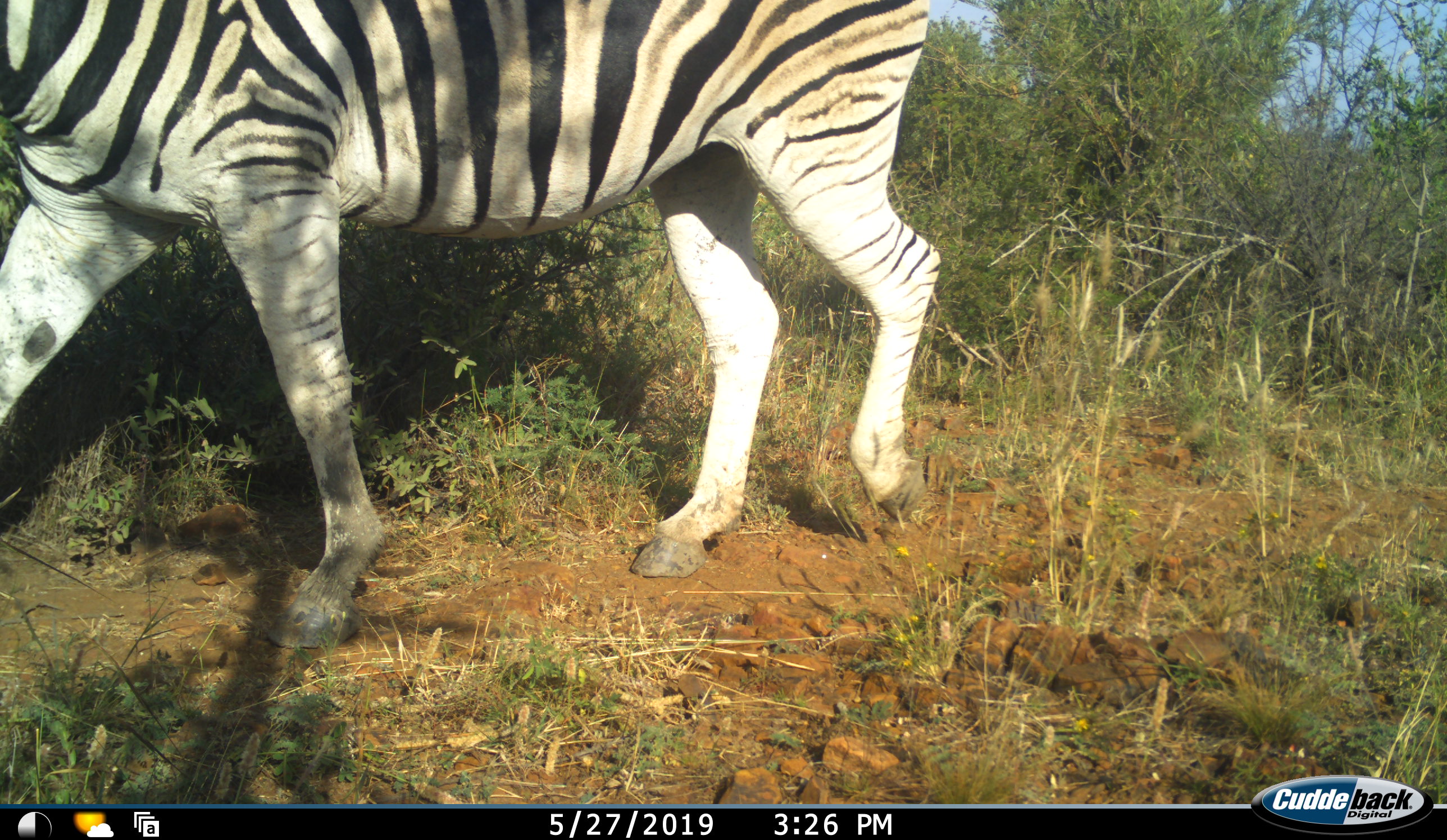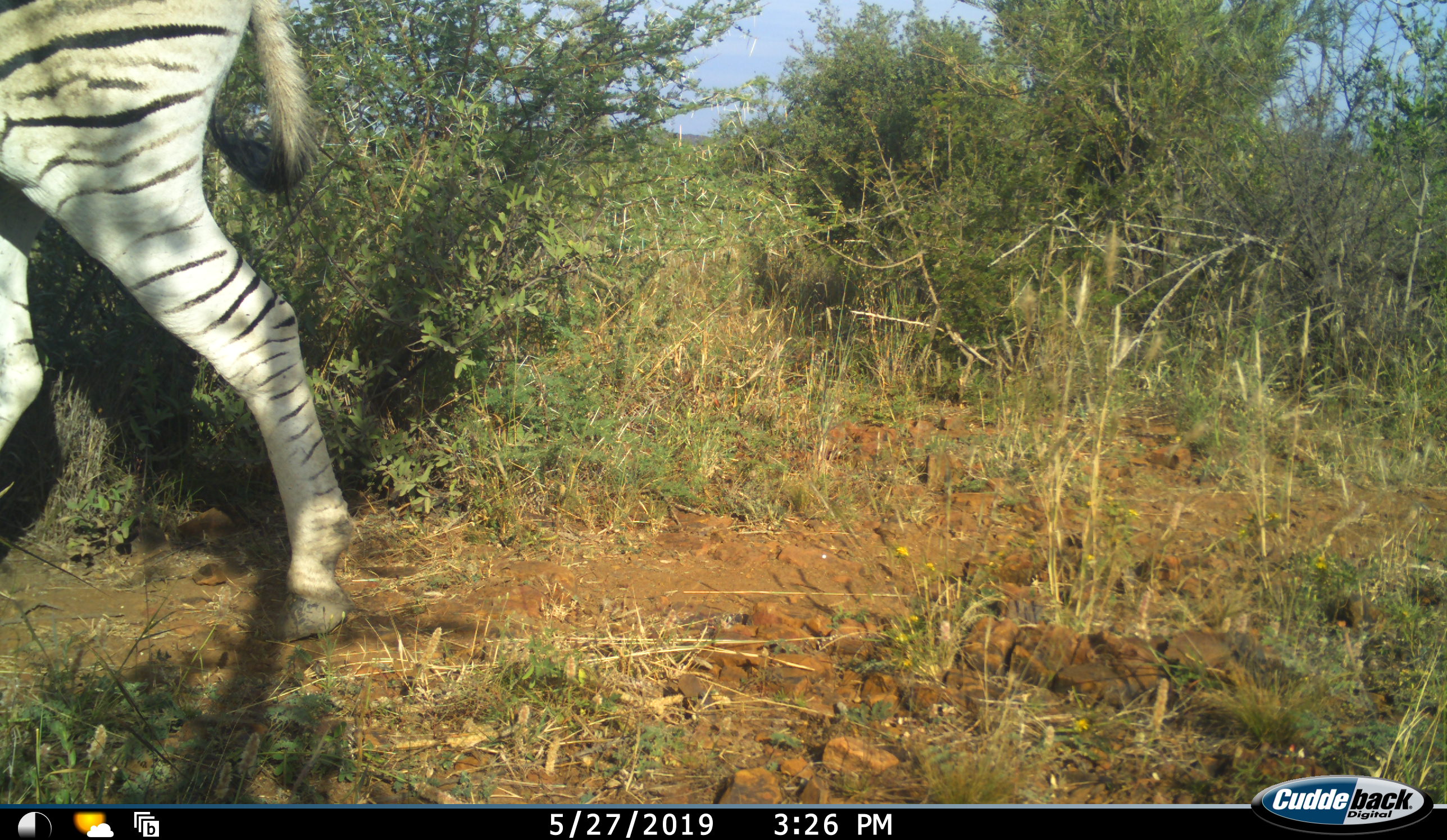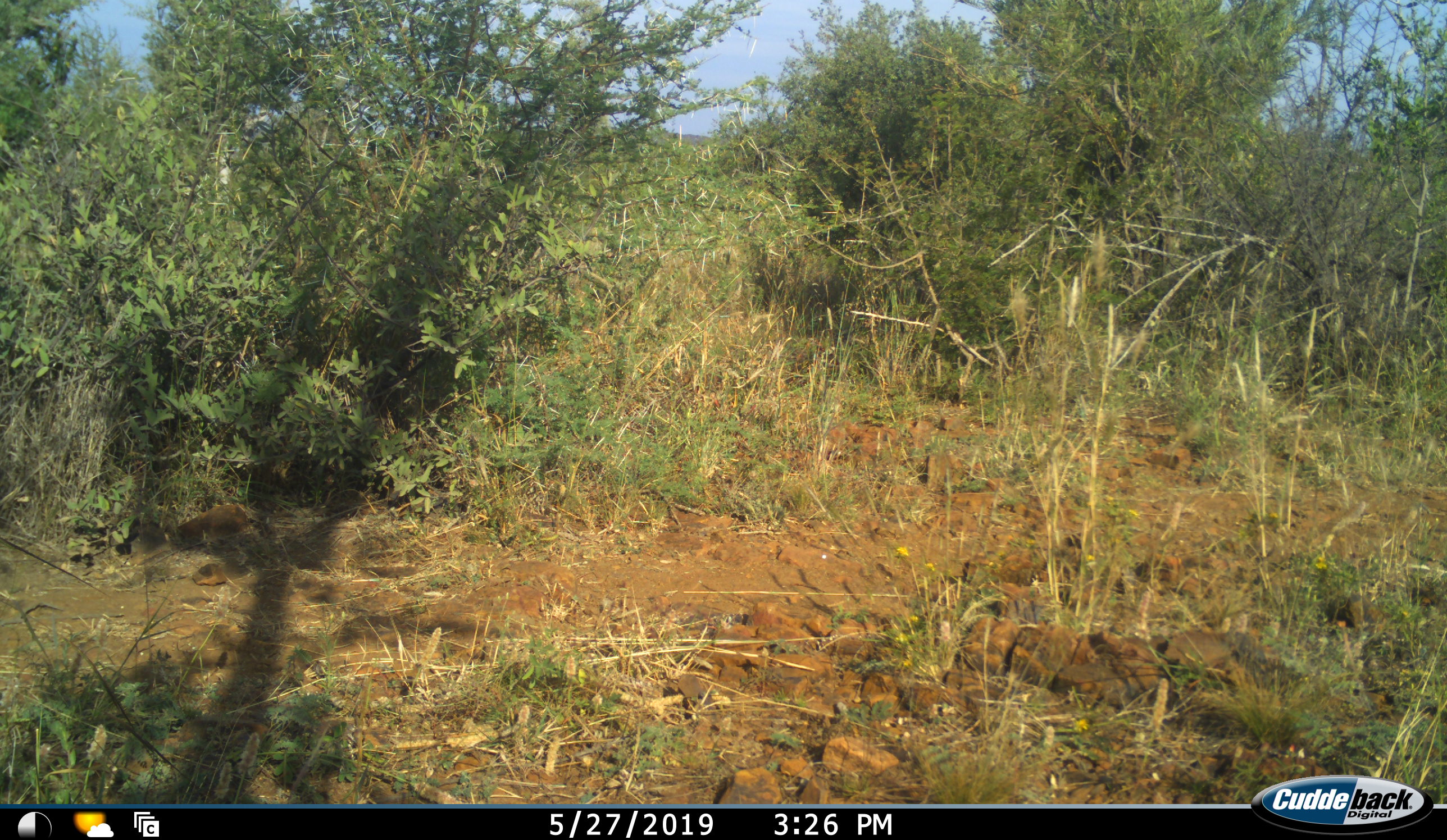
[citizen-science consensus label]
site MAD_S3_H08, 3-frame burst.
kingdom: Animalia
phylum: Chordata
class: Mammalia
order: Perissodactyla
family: Equidae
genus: Equus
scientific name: Equus quagga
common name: plains zebra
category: zebraplains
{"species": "zebraplains (plains zebra) (Equus quagga)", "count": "1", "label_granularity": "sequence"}